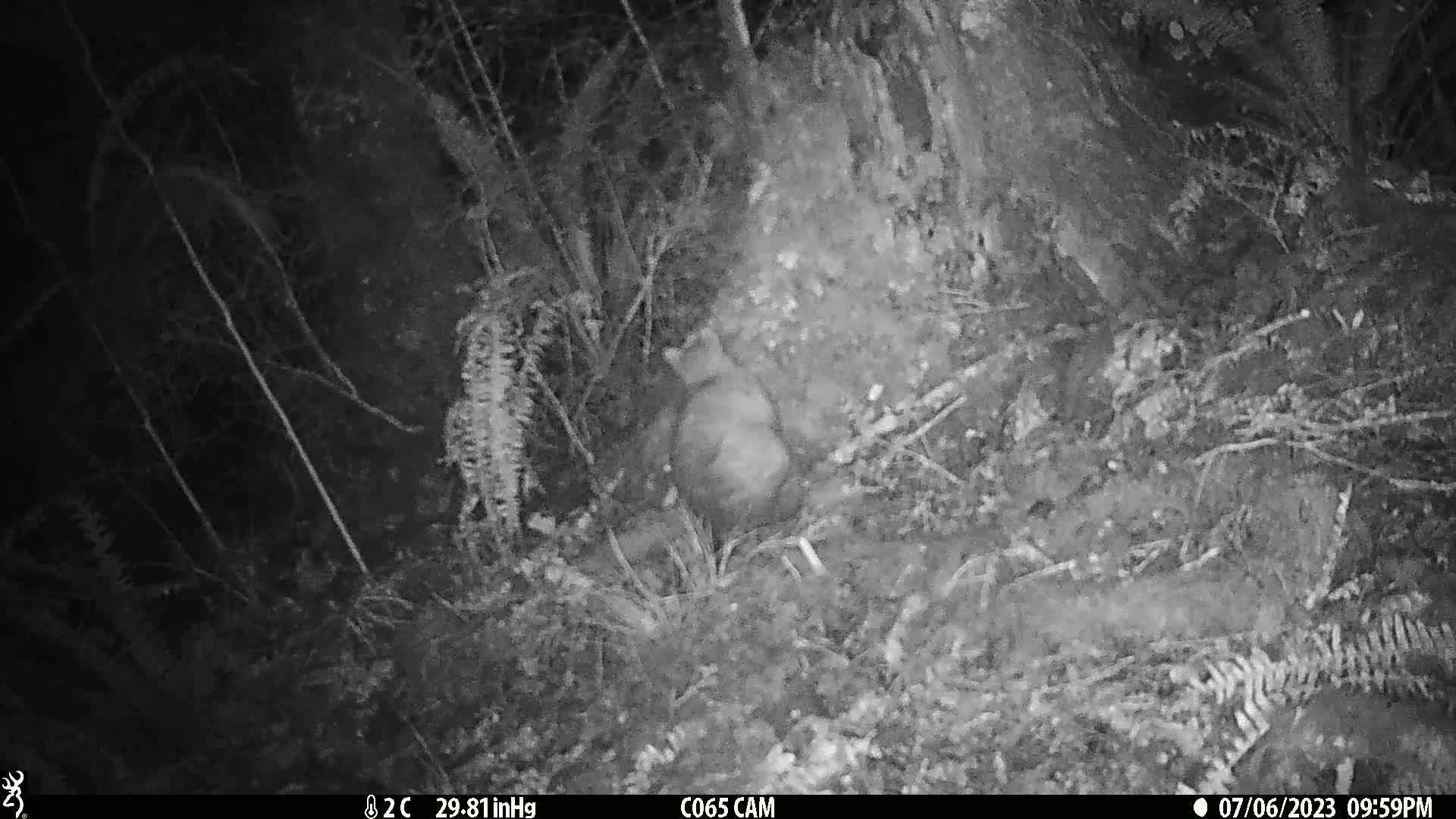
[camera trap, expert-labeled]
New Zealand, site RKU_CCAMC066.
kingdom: Animalia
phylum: Chordata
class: Mammalia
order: Diprotodontia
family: Phalangeridae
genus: Trichosurus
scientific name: Trichosurus vulpecula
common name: common brushtail possum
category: possum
Possum (common brushtail possum) (Trichosurus vulpecula).